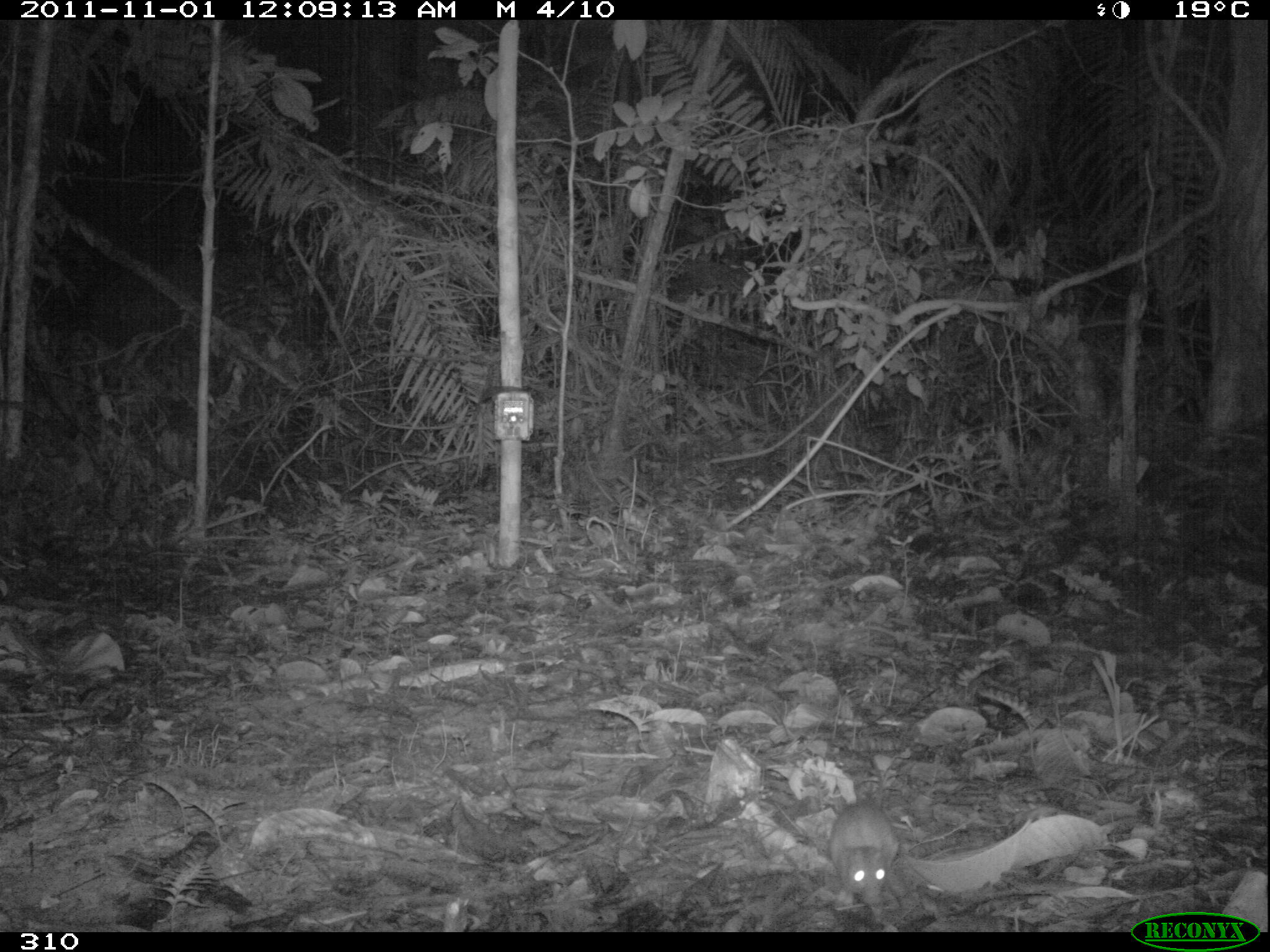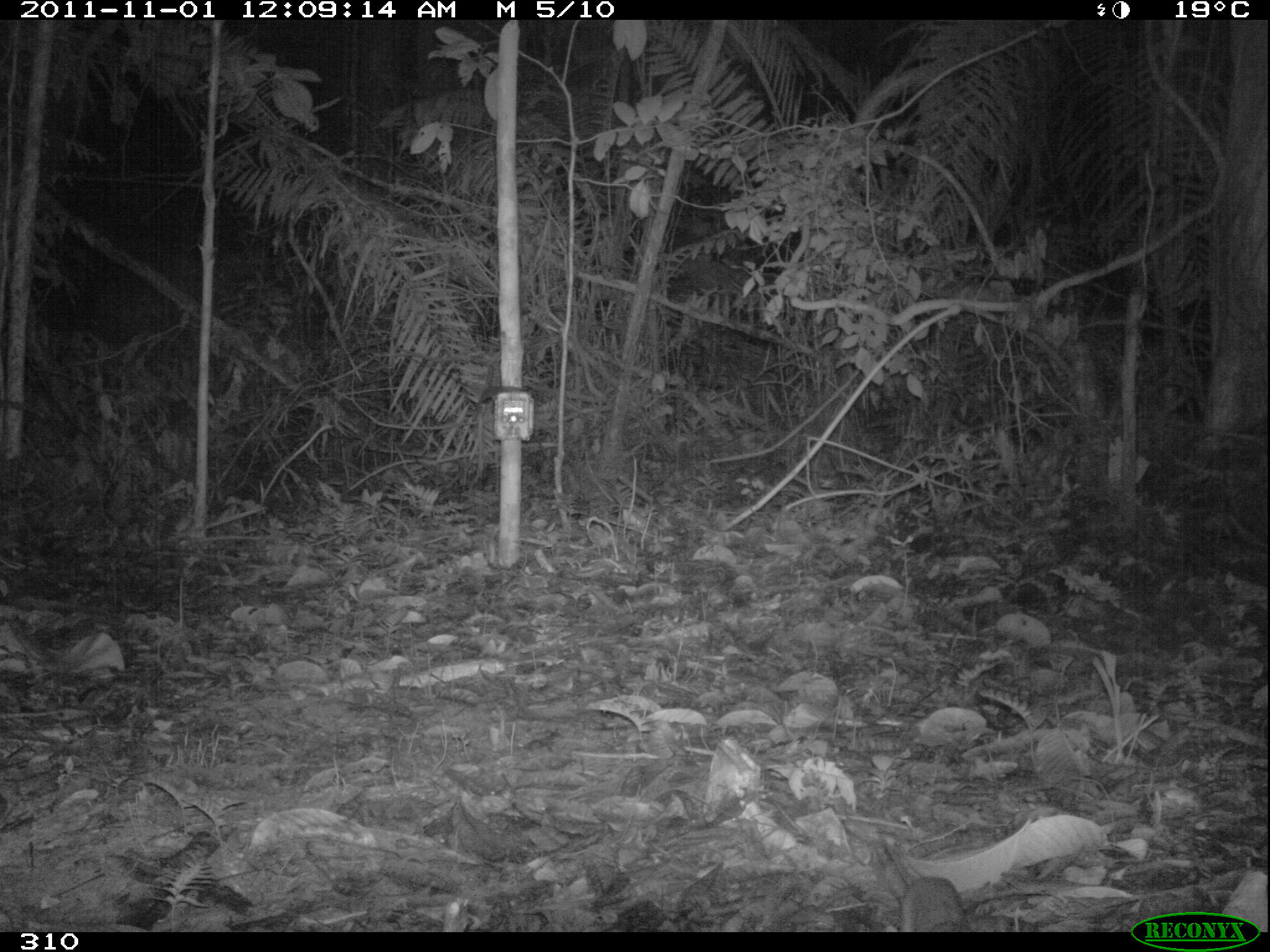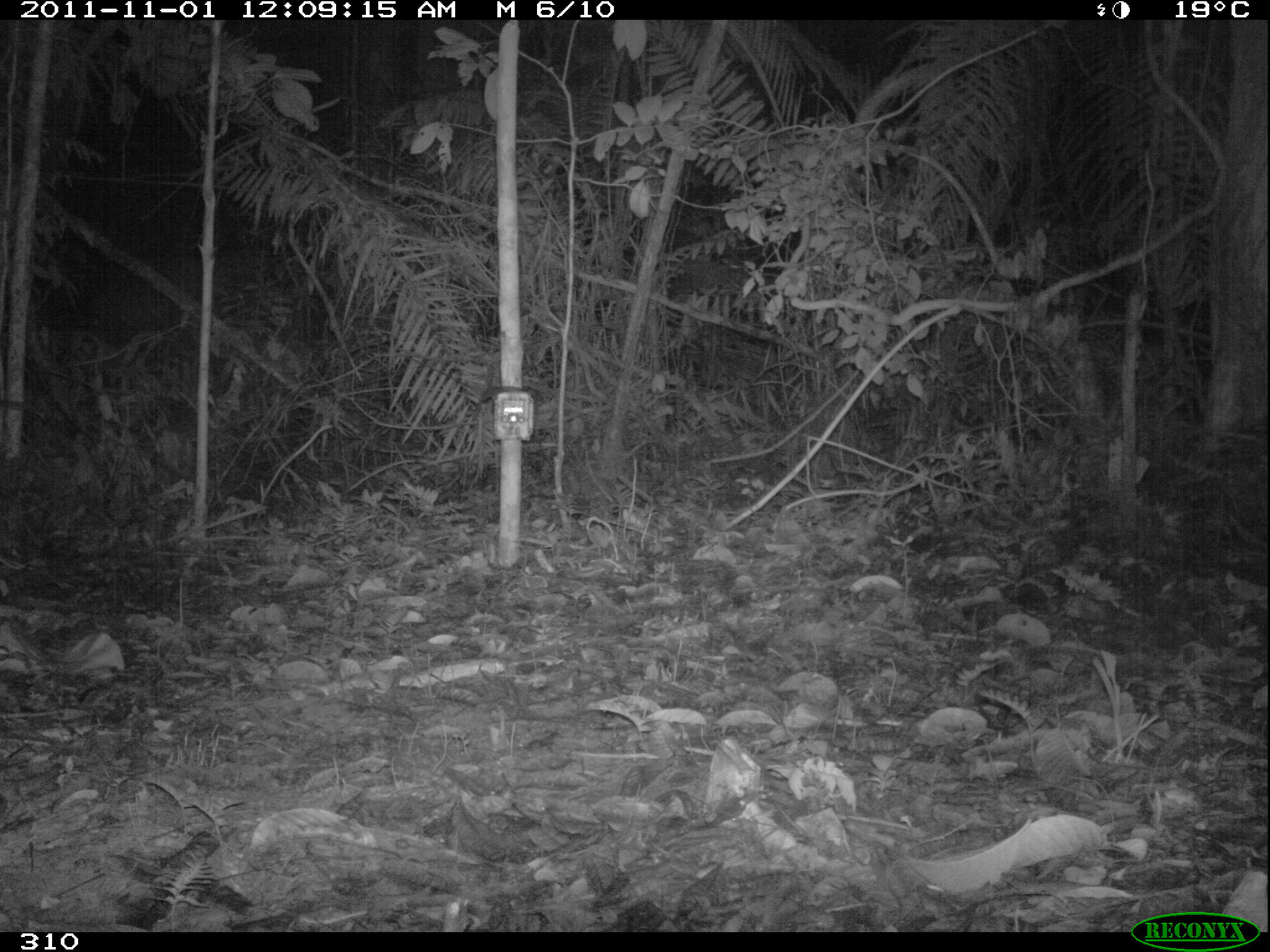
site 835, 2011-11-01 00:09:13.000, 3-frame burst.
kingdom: Animalia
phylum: Chordata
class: Mammalia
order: Rodentia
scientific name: Rodentia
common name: rodents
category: unknown rodent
Unknown rodent (rodents) (Rodentia).